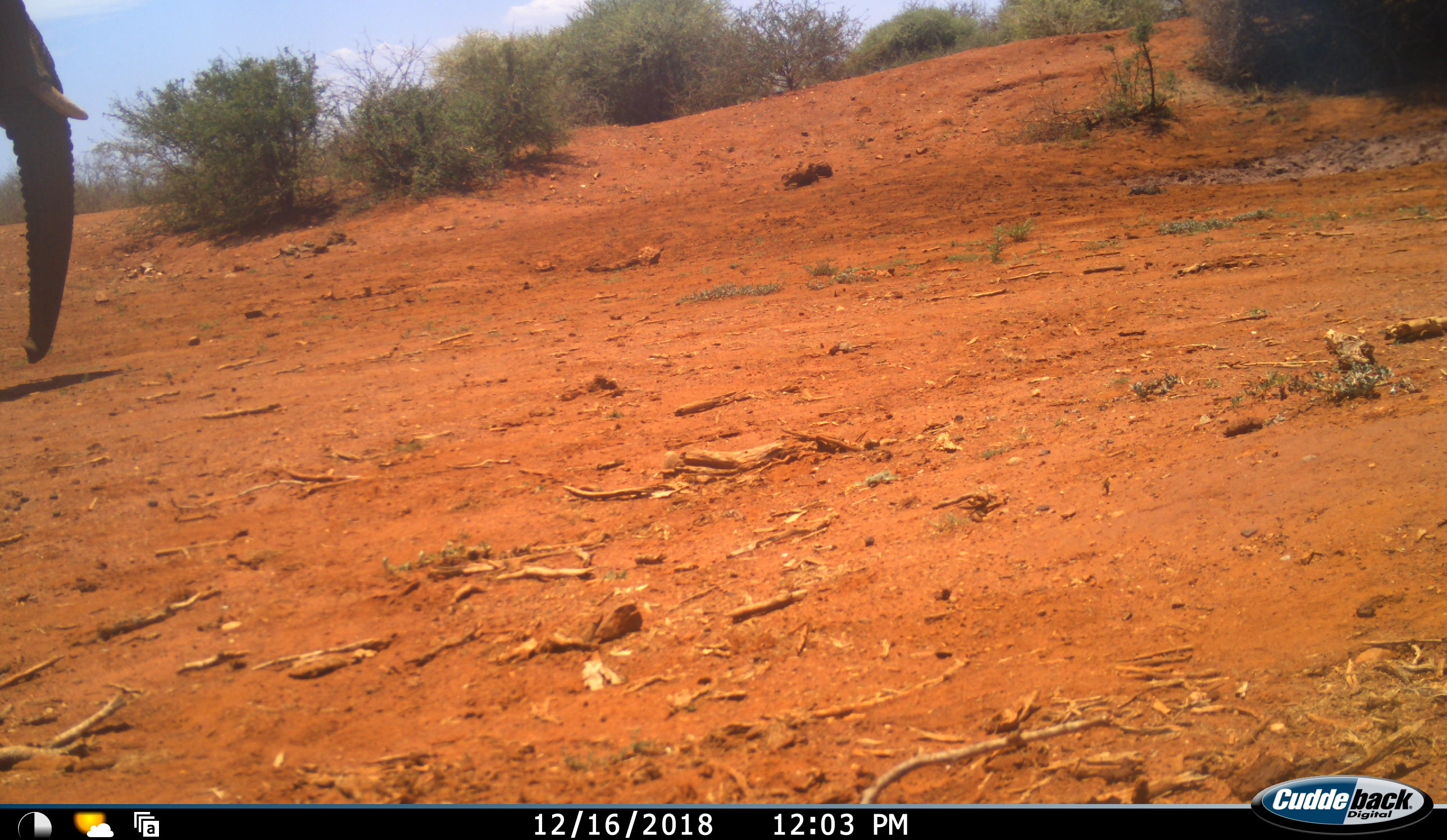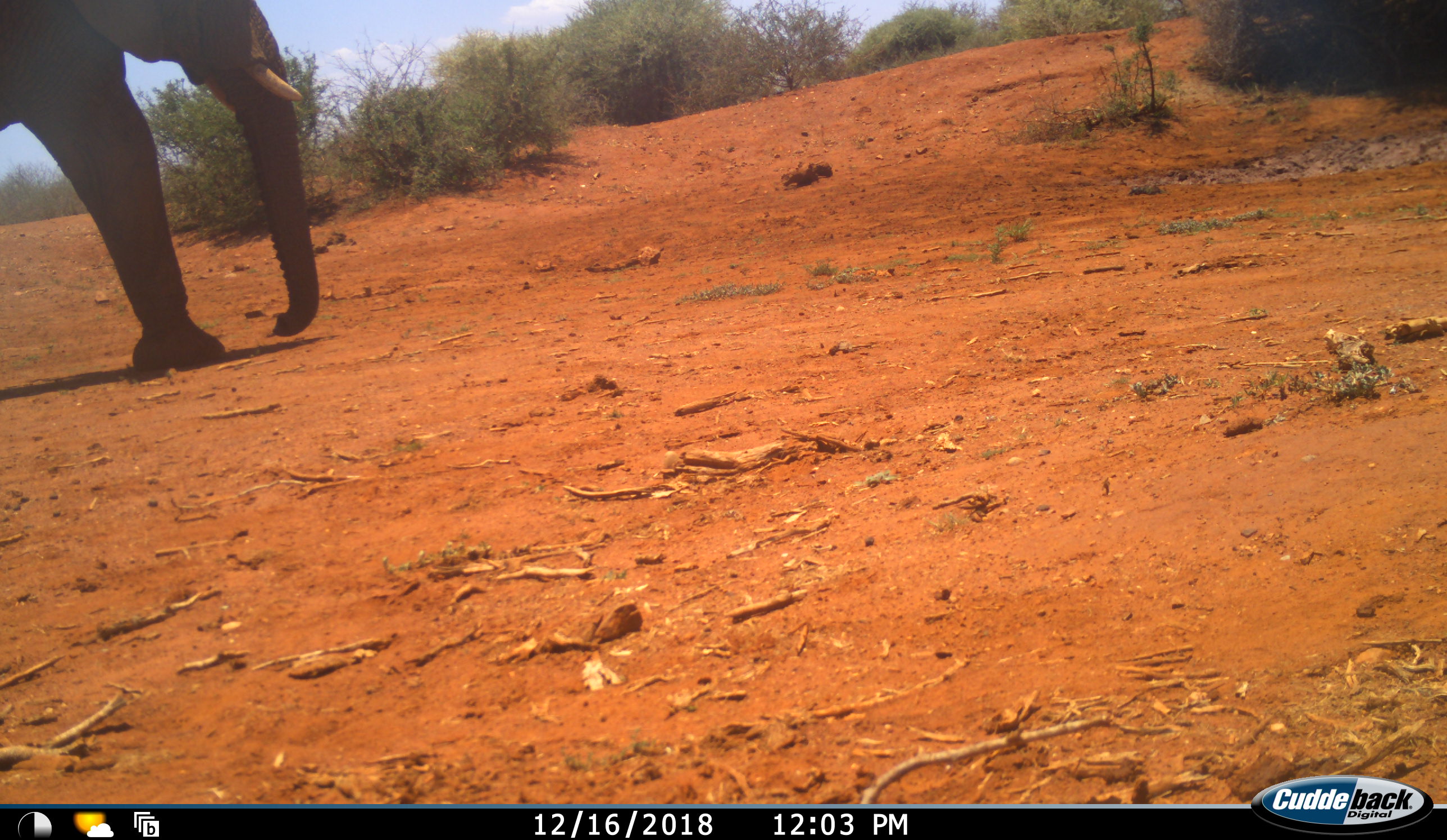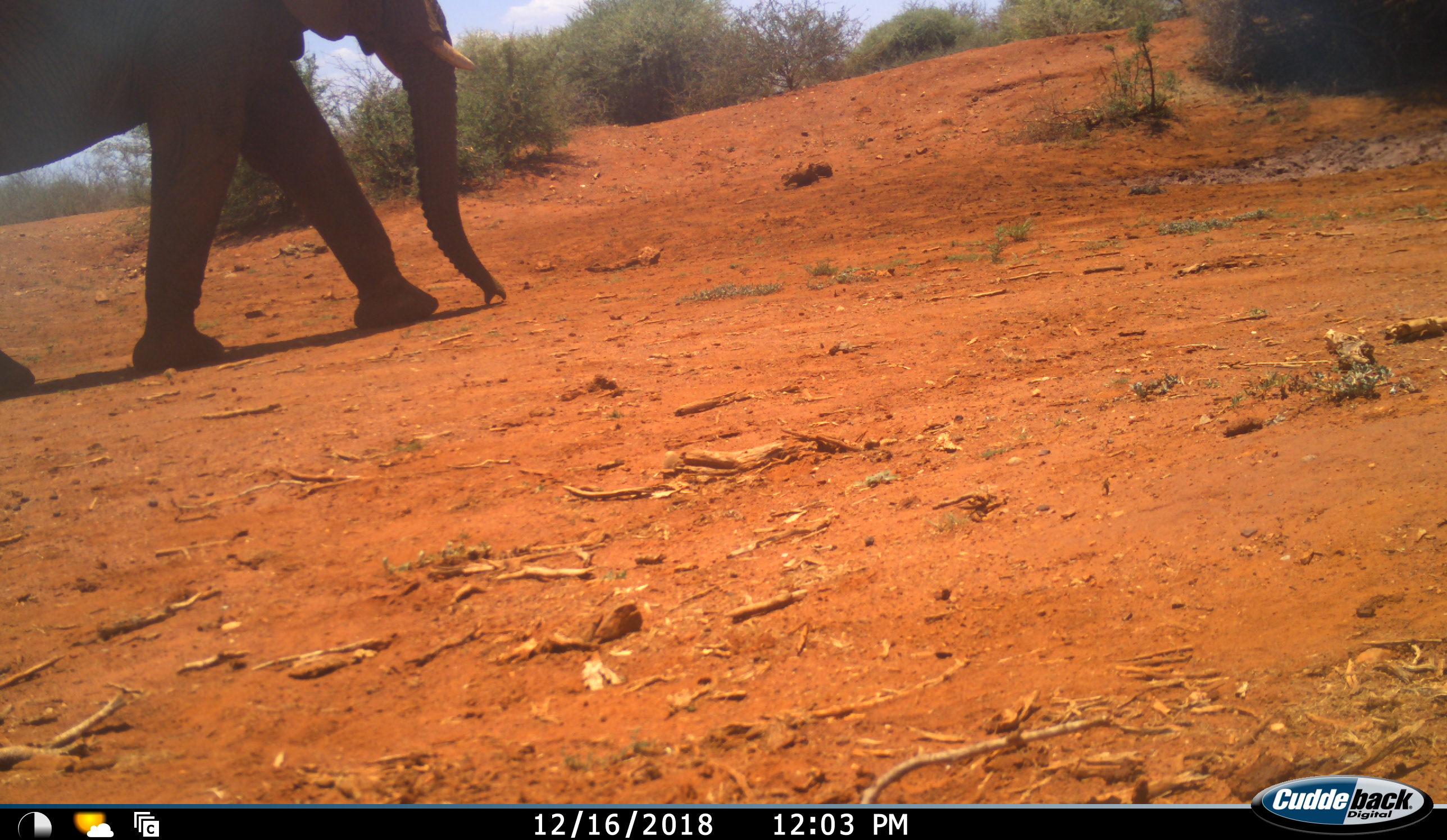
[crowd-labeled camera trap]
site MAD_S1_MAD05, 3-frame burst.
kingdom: Animalia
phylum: Chordata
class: Mammalia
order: Proboscidea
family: Elephantidae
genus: Loxodonta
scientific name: Loxodonta africana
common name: african bush elephant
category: elephant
Elephant (african bush elephant) (Loxodonta africana), count 1. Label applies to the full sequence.